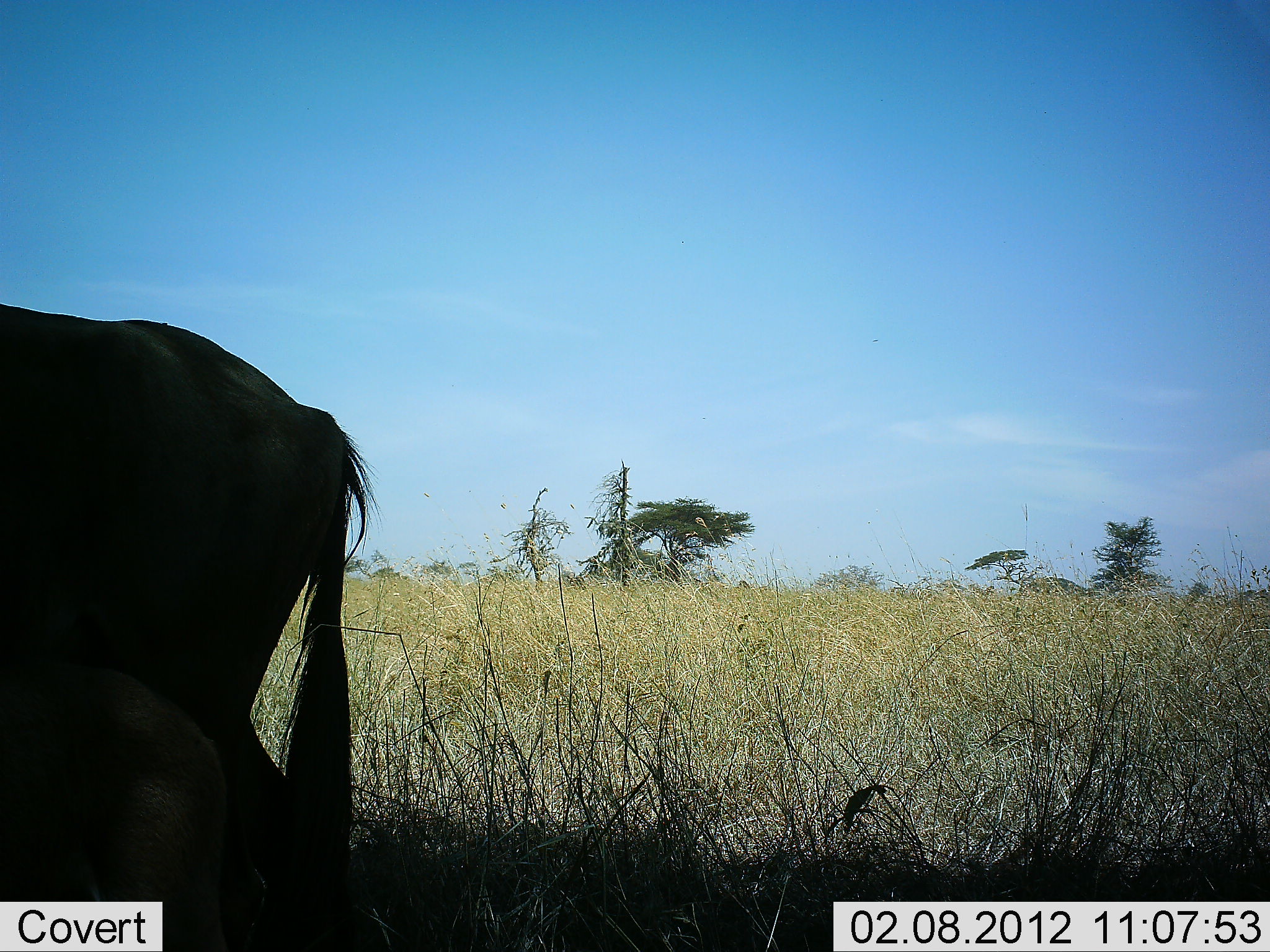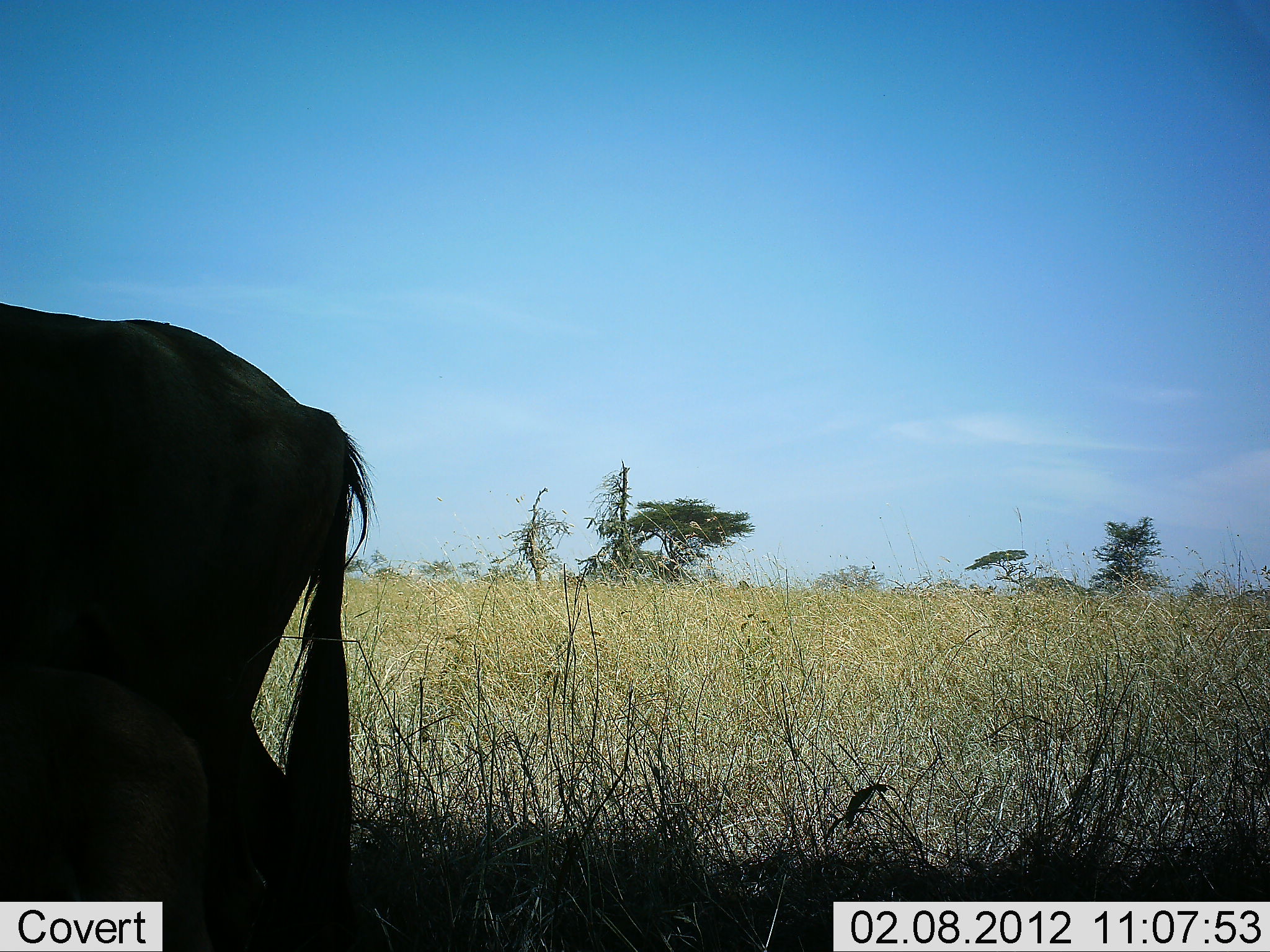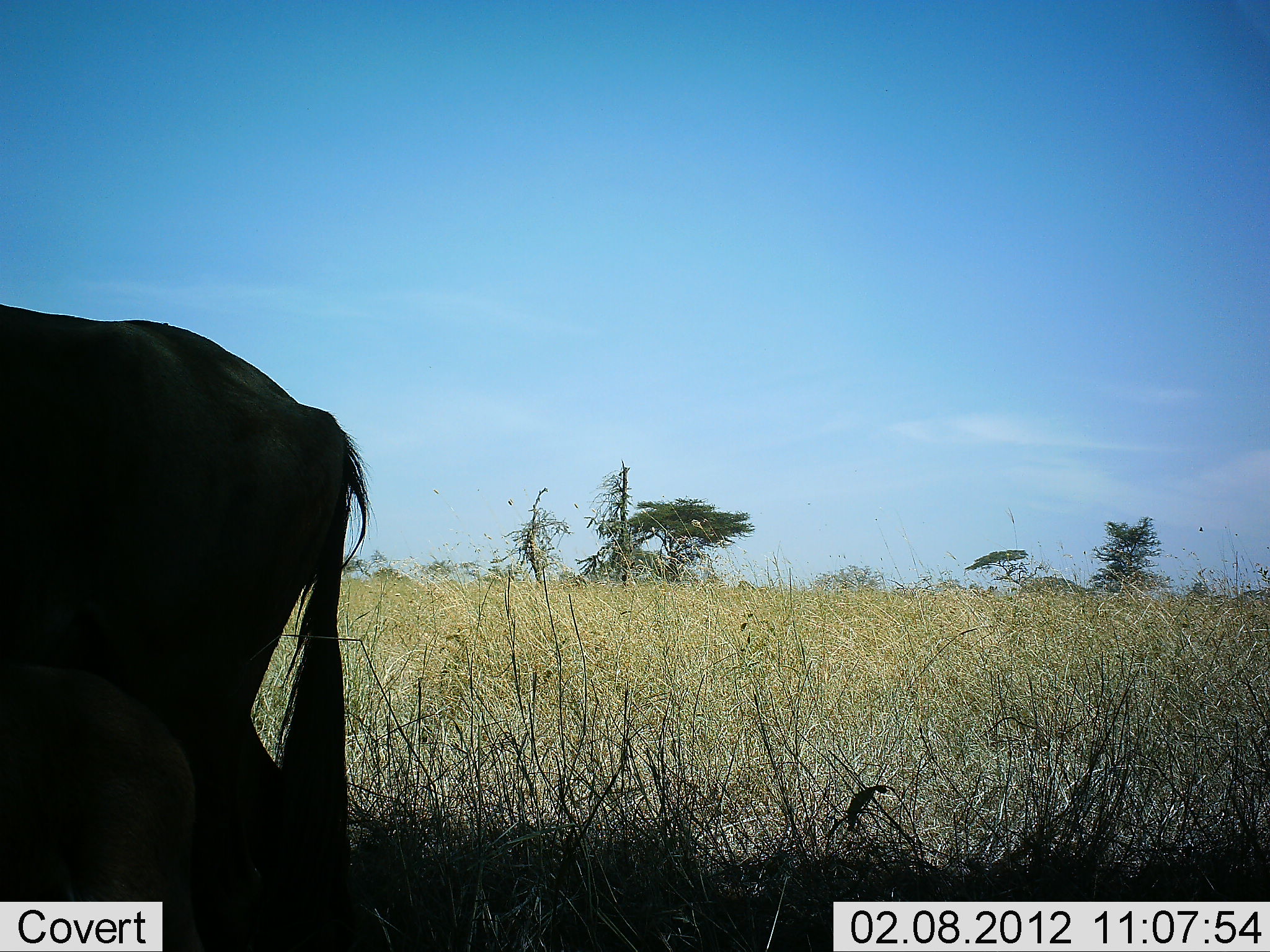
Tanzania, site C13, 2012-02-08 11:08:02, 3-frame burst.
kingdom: Animalia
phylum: Chordata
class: Mammalia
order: Artiodactyla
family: Bovidae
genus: Connochaetes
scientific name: Connochaetes taurinus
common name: blue wildebeest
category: wildebeest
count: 2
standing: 87%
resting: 7%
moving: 13%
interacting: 0%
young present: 47%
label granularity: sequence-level